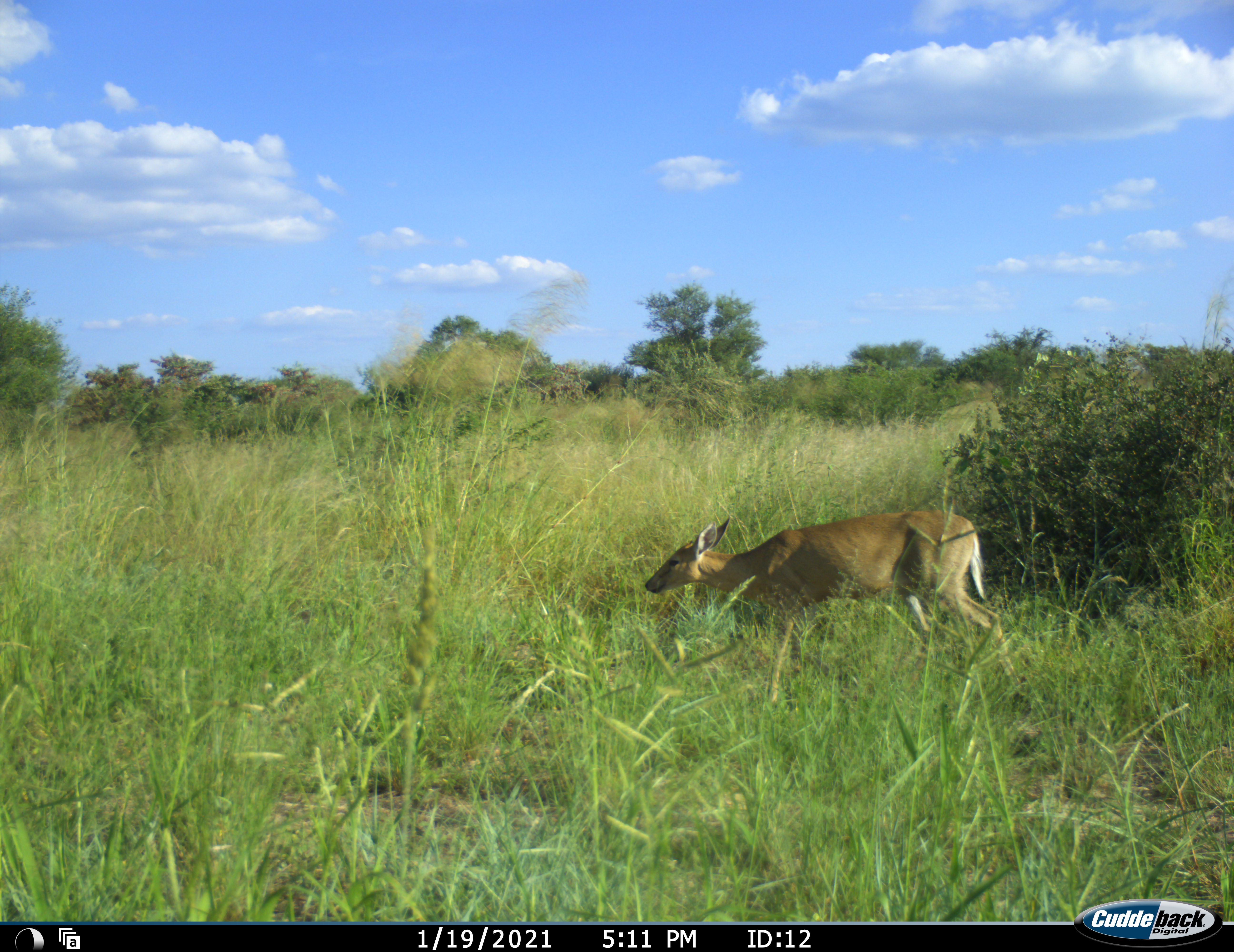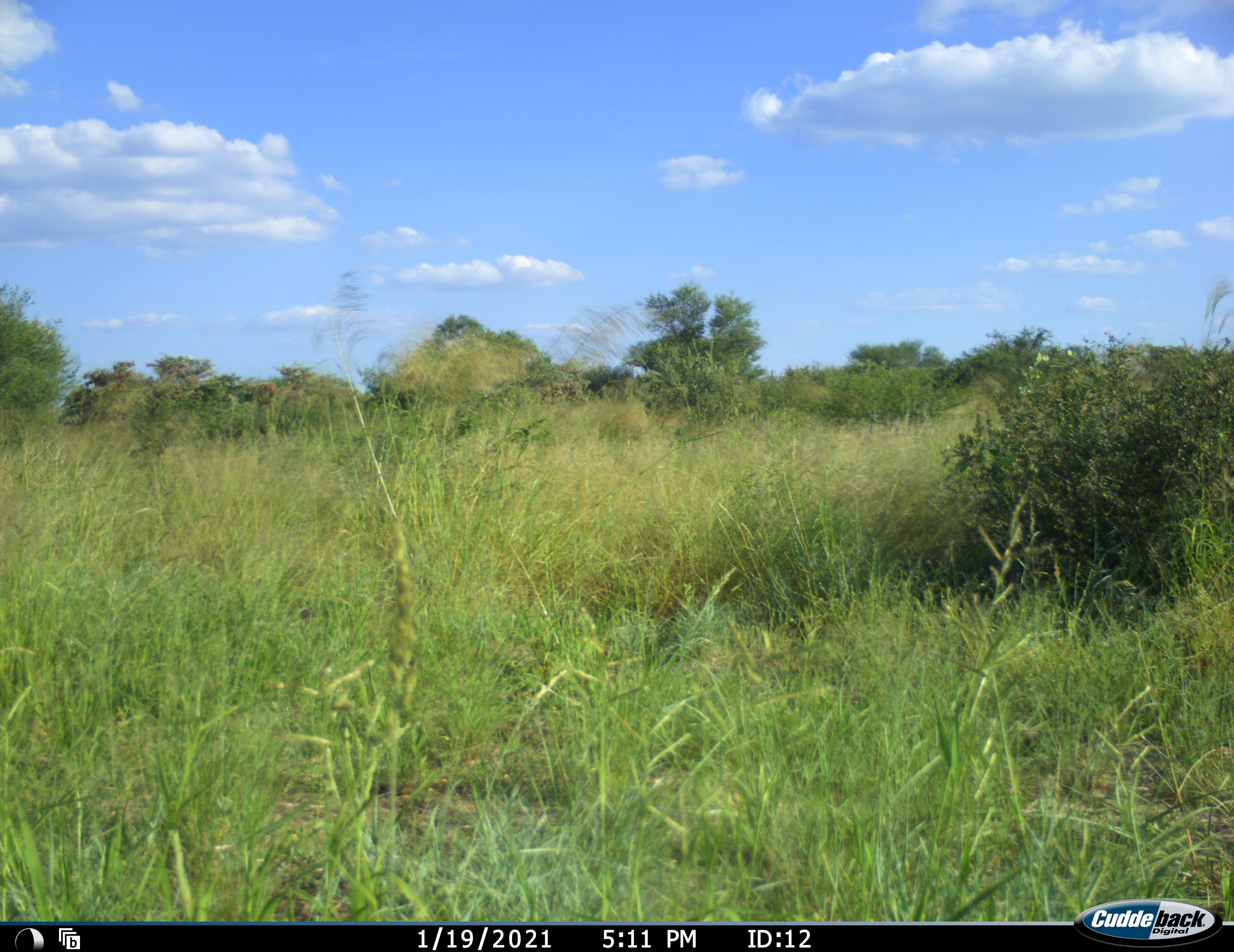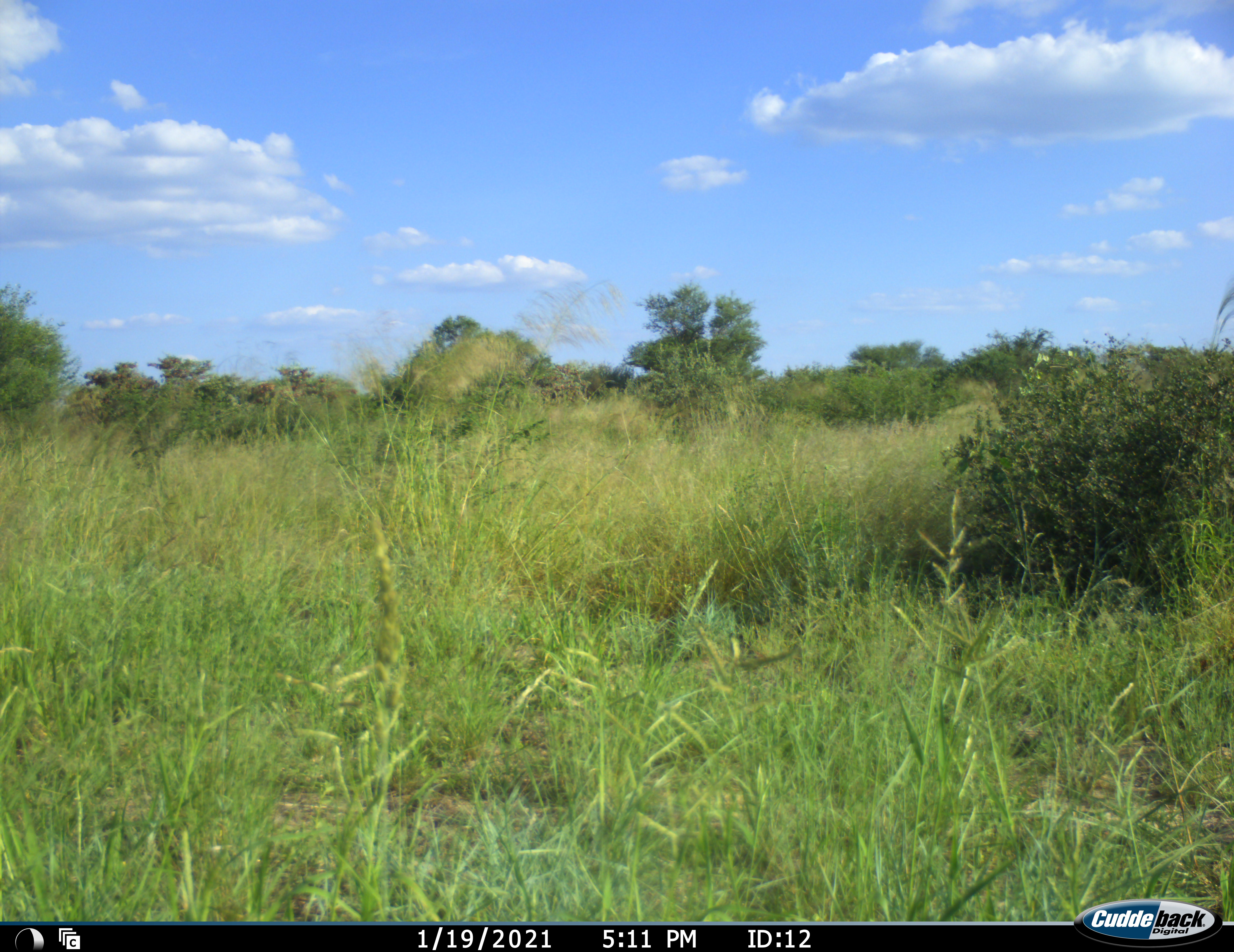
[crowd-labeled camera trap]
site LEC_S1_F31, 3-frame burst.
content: unidentified animal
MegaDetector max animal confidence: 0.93